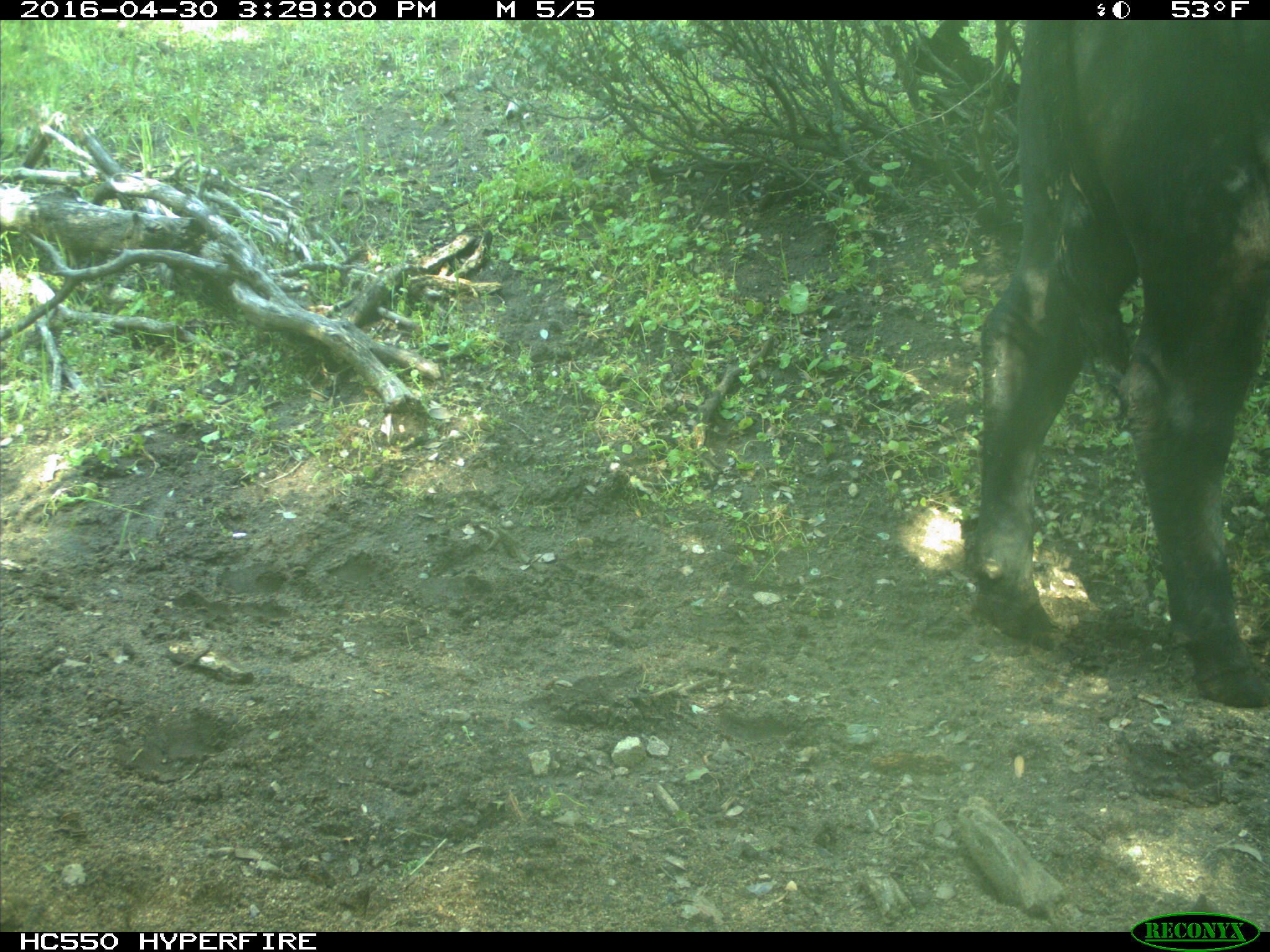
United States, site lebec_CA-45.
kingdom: Animalia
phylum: Chordata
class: Mammalia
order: Artiodactyla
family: Bovidae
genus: Bos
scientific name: Bos taurus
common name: domestic cow